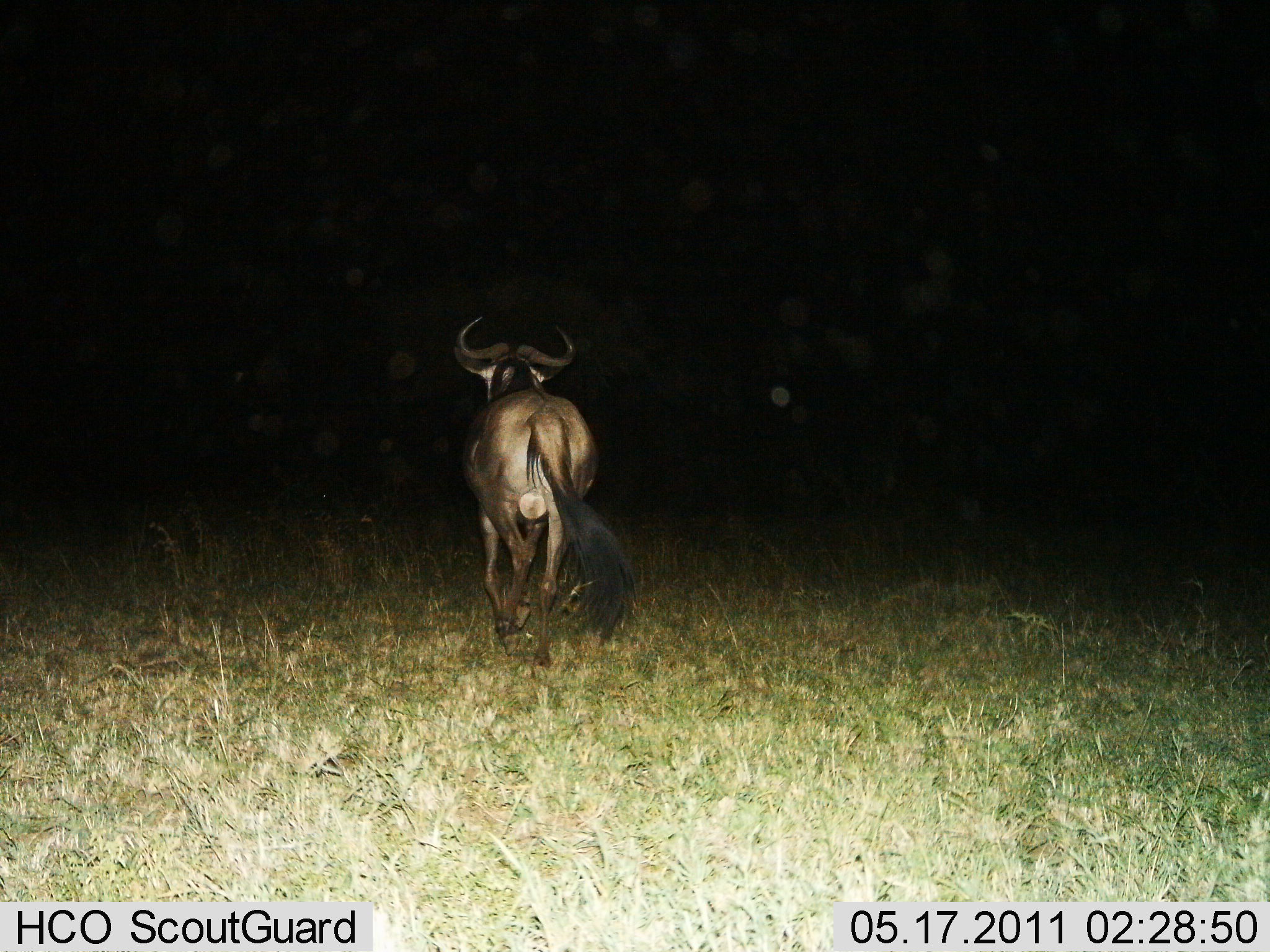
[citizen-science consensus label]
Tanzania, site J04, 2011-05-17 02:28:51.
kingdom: Animalia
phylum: Chordata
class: Mammalia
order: Artiodactyla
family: Bovidae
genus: Connochaetes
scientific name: Connochaetes taurinus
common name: blue wildebeest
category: wildebeest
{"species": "wildebeest (blue wildebeest) (Connochaetes taurinus)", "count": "1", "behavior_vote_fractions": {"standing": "9%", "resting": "0%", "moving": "91%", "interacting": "0%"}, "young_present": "0%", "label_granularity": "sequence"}